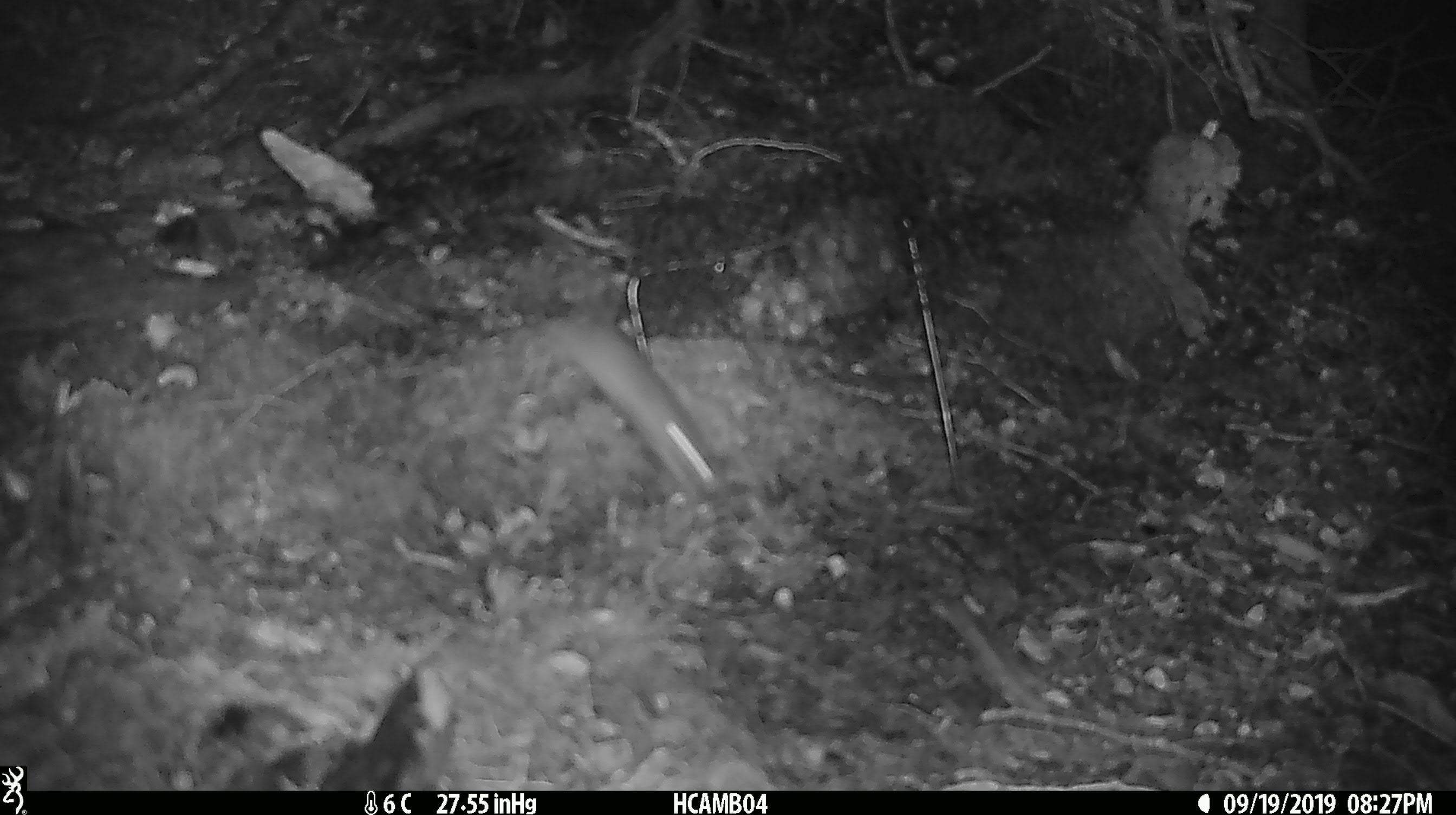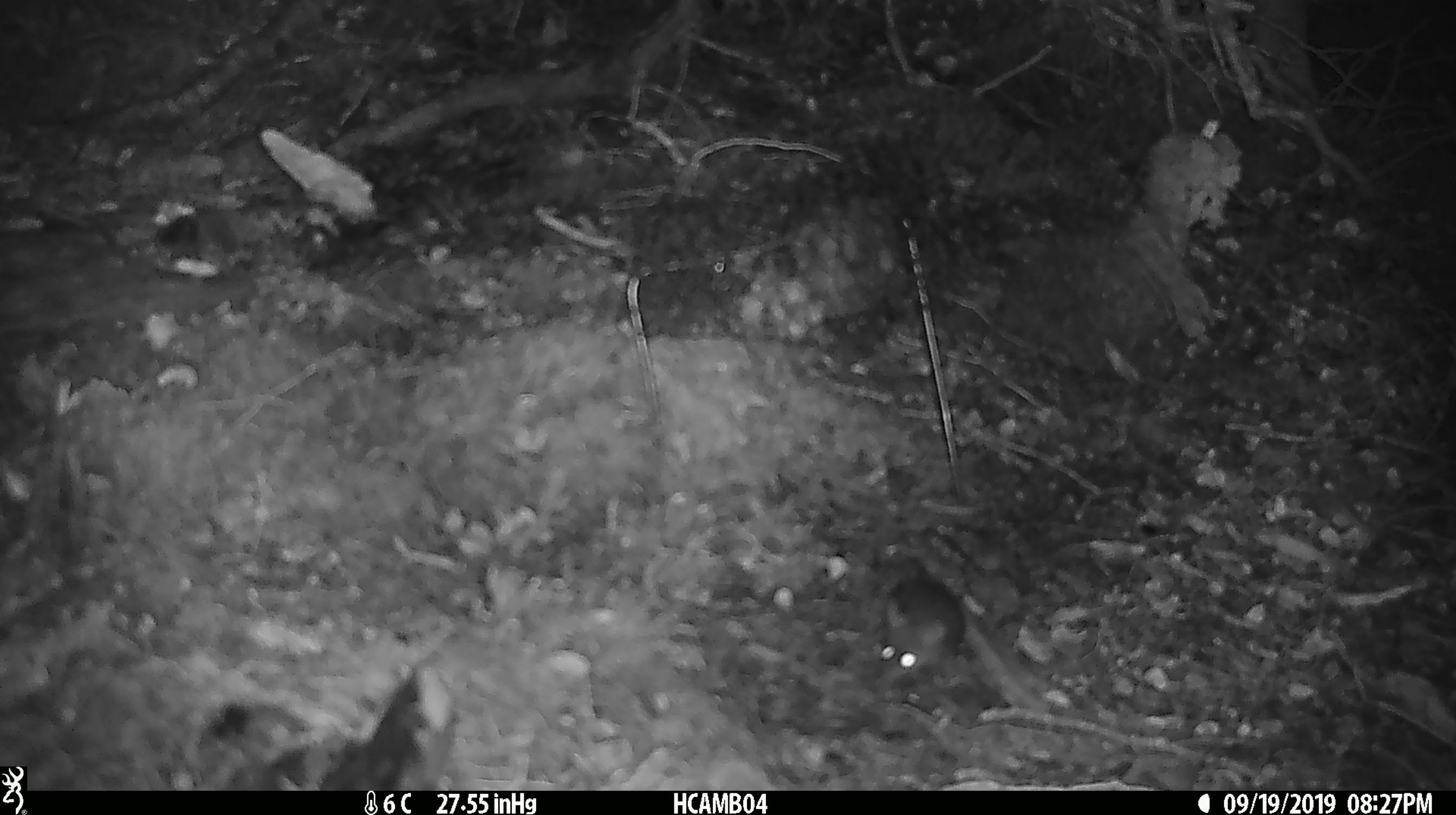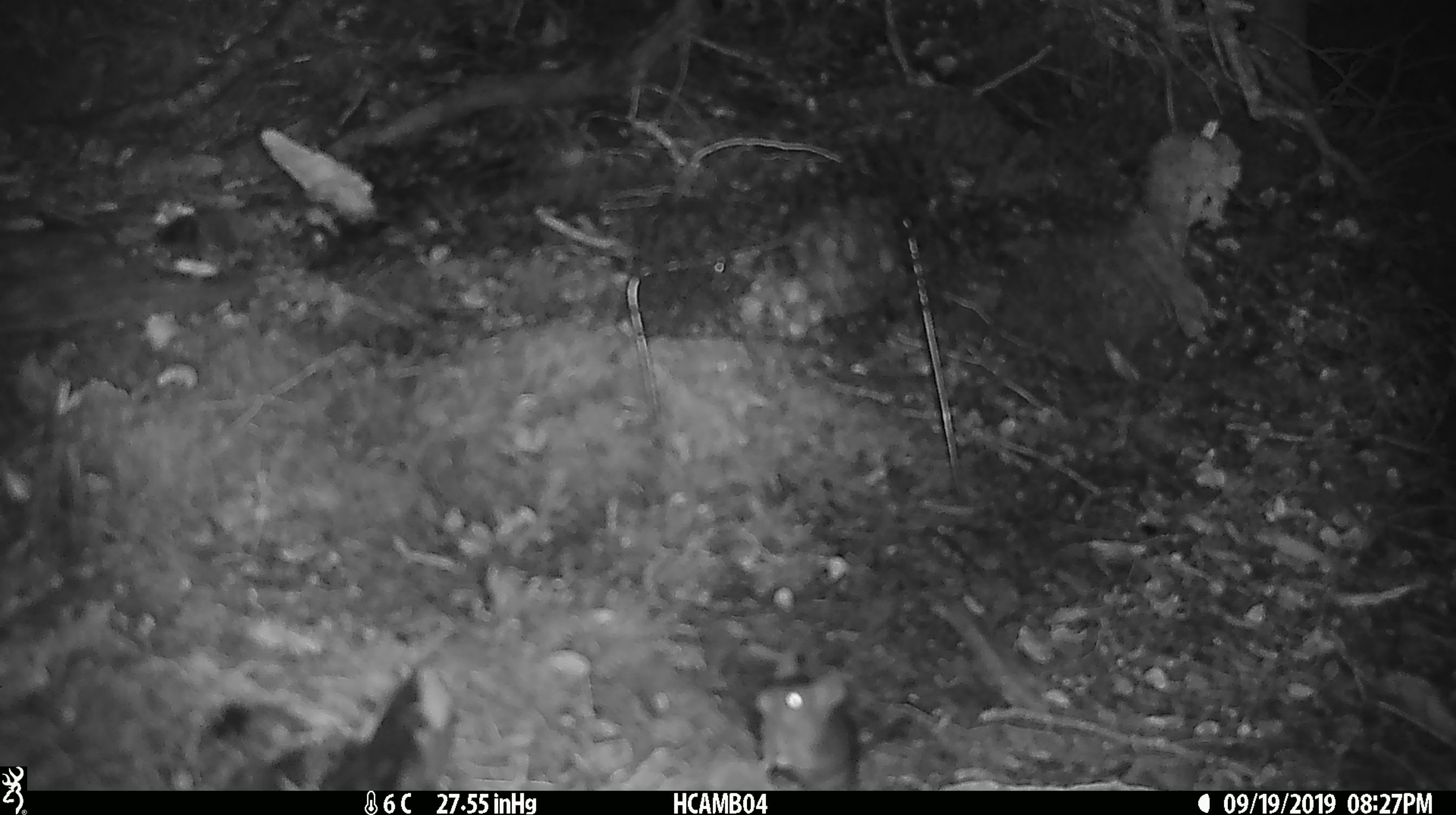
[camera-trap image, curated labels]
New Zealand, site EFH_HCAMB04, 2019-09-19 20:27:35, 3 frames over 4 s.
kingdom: Animalia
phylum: Chordata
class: Mammalia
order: Rodentia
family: Muridae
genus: Mus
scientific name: Mus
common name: mouse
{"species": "mouse (Mus)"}